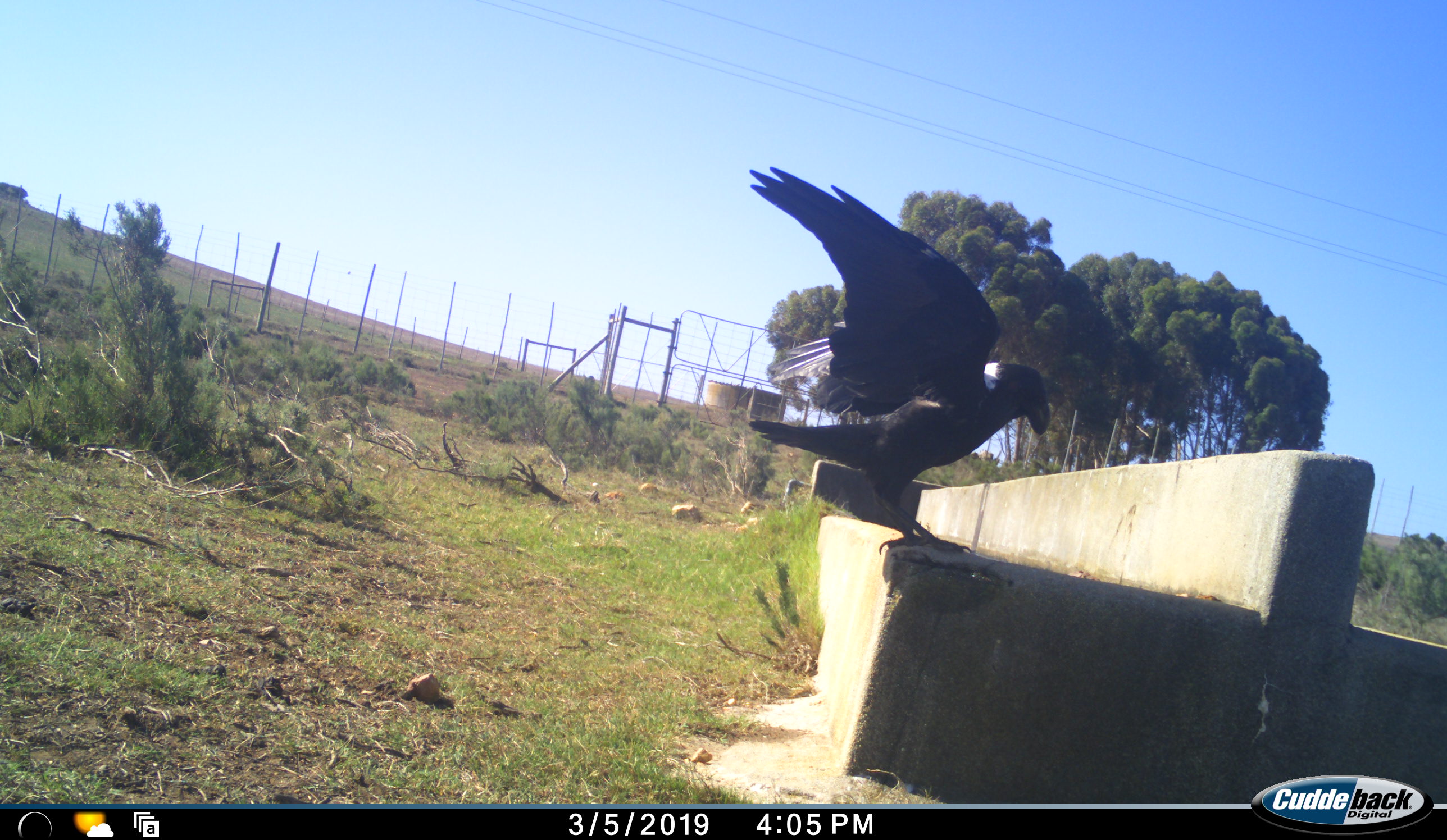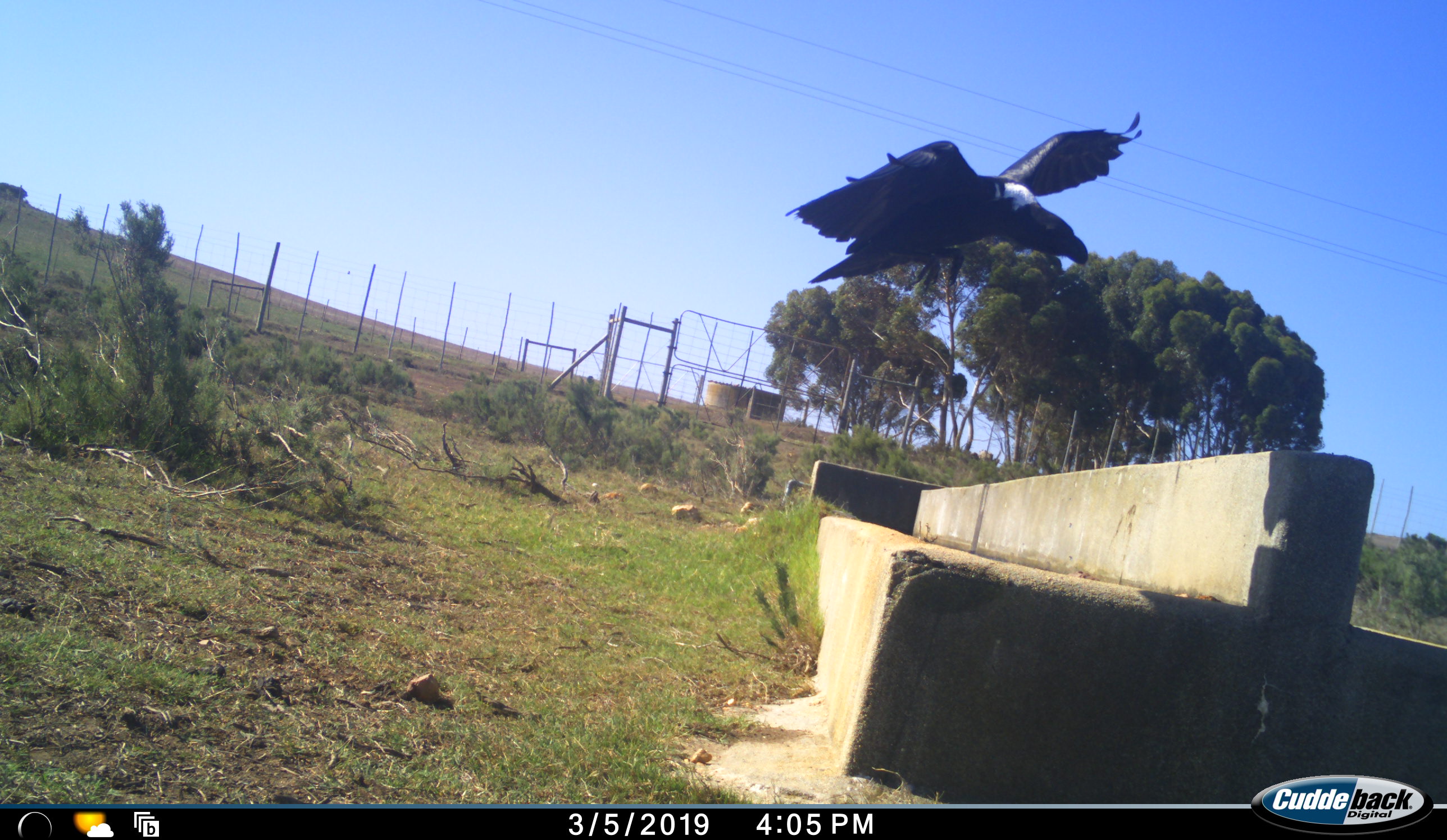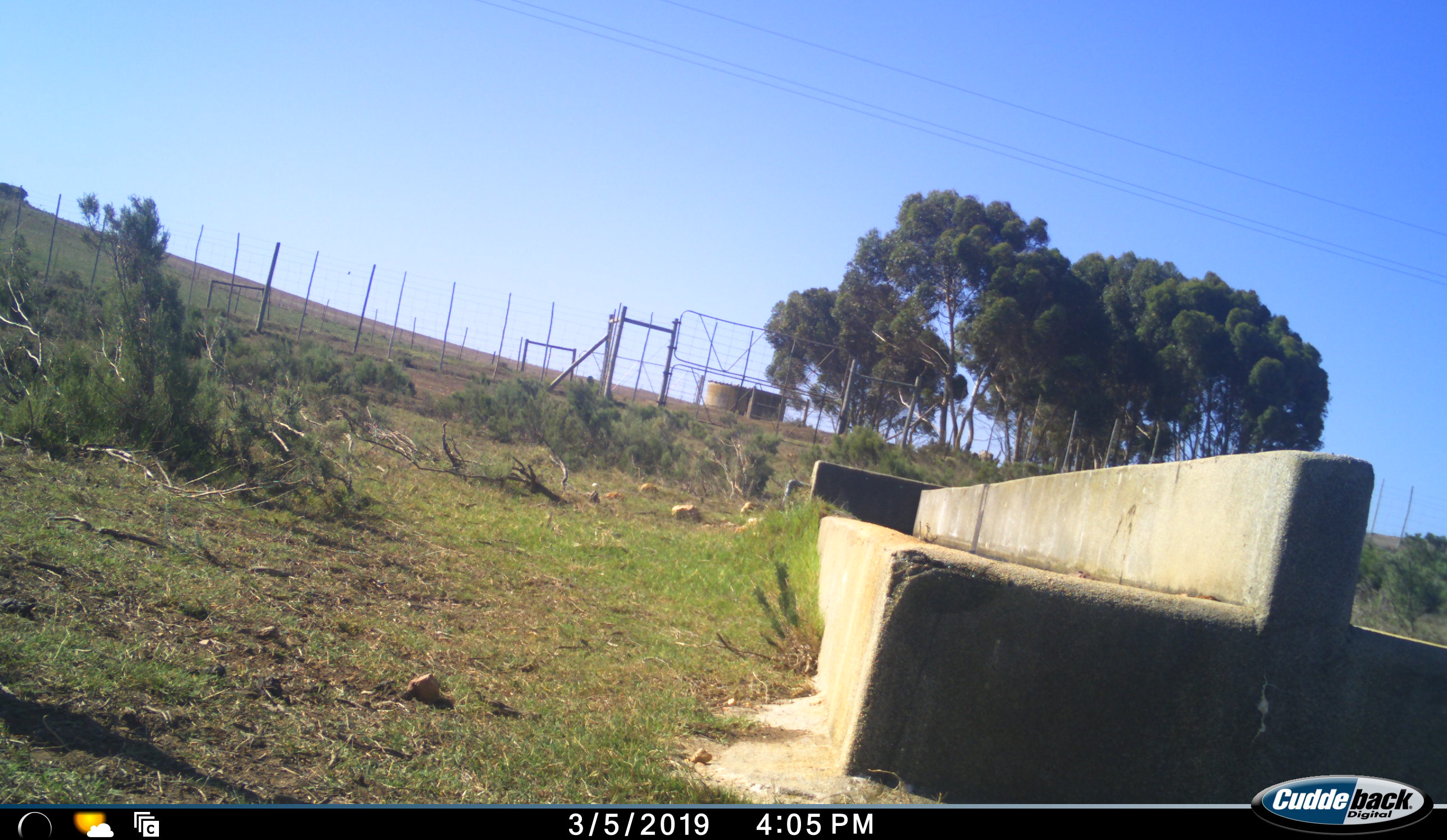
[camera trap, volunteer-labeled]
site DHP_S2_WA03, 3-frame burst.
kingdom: Animalia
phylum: Chordata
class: Aves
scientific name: Aves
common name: bird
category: birdother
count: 1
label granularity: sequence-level